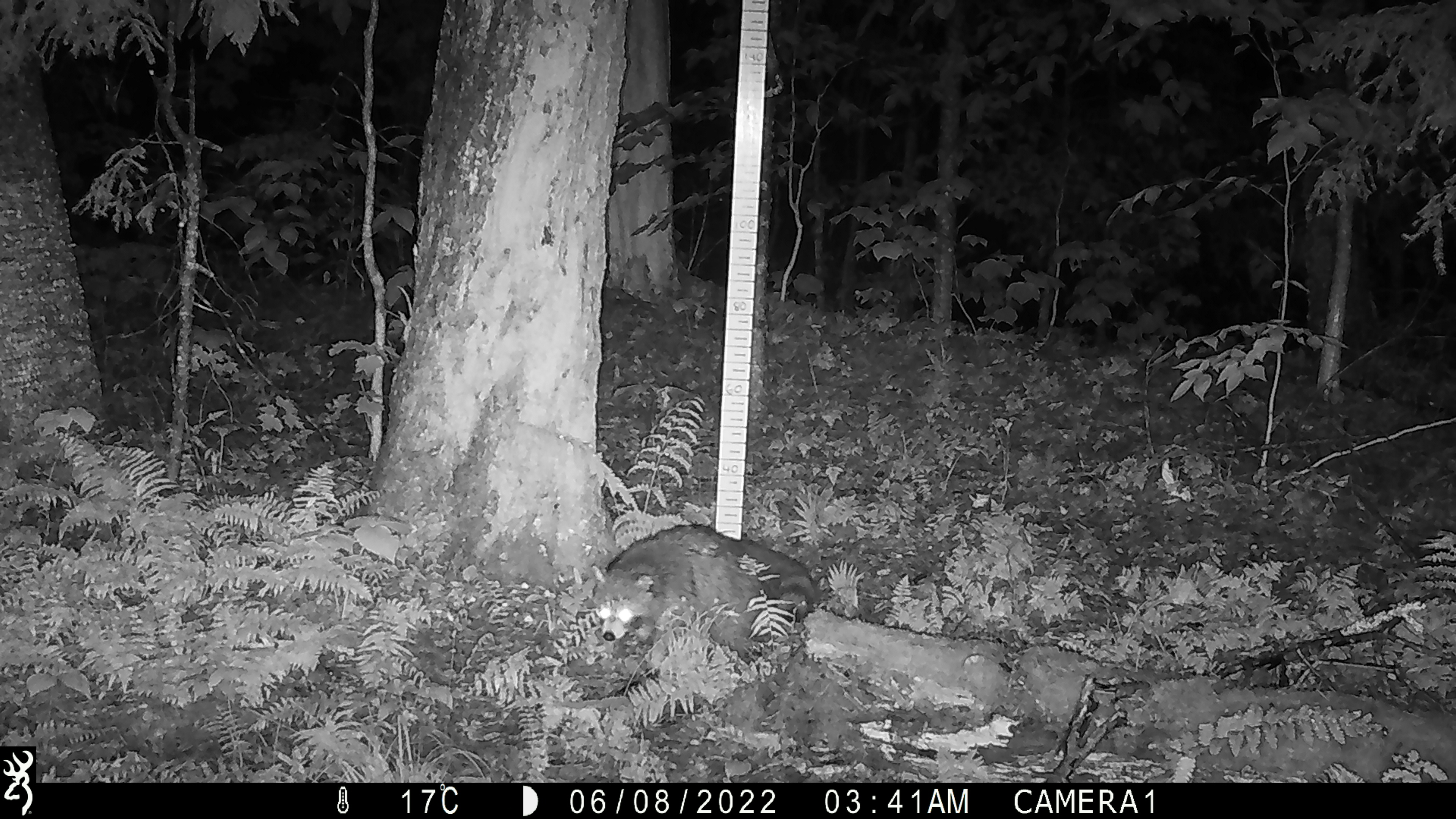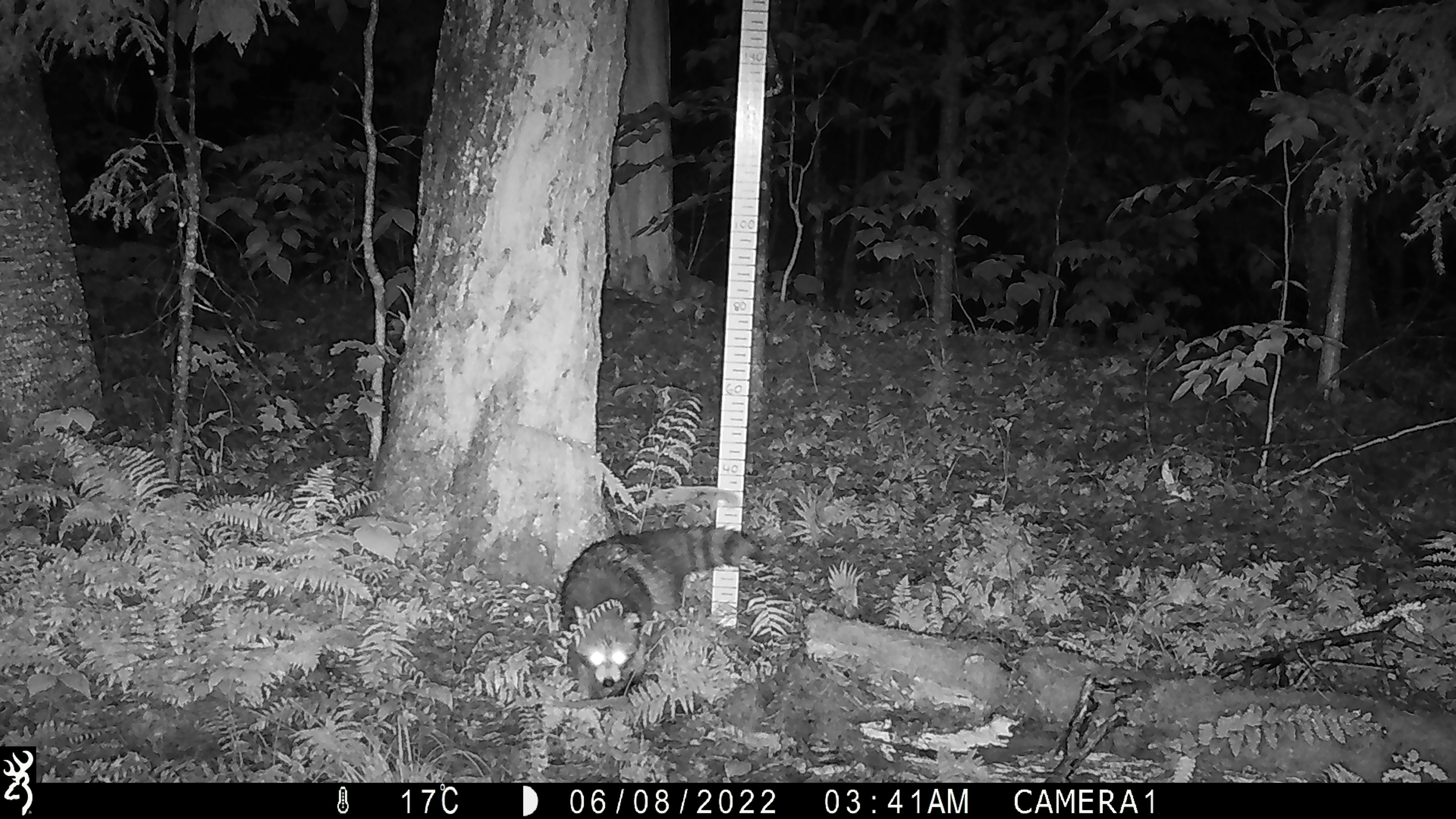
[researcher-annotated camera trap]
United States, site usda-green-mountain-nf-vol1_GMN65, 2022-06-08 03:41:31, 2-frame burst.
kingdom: Animalia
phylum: Chordata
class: Mammalia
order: Carnivora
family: Procyonidae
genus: Procyon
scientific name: Procyon lotor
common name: raccoon